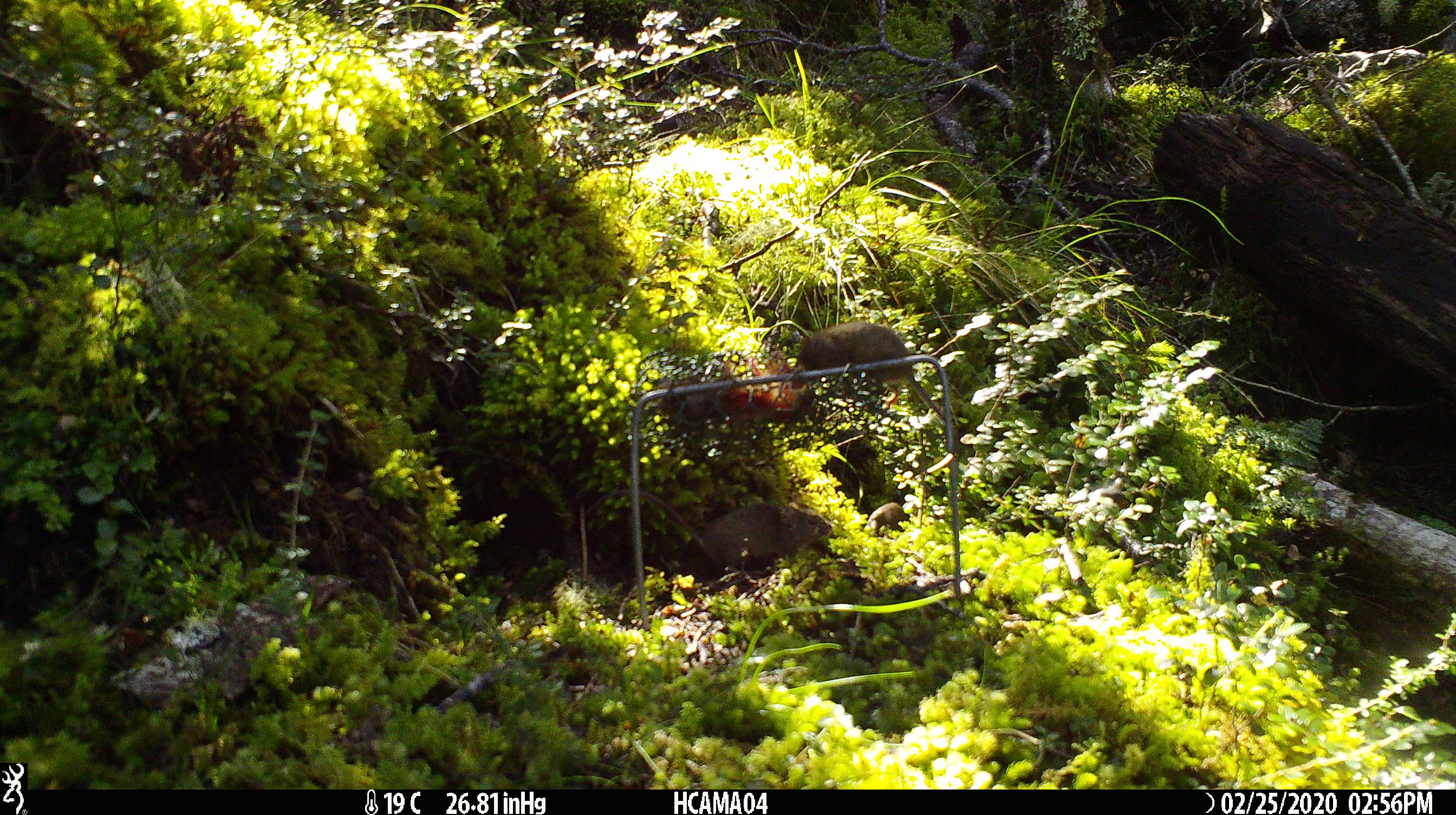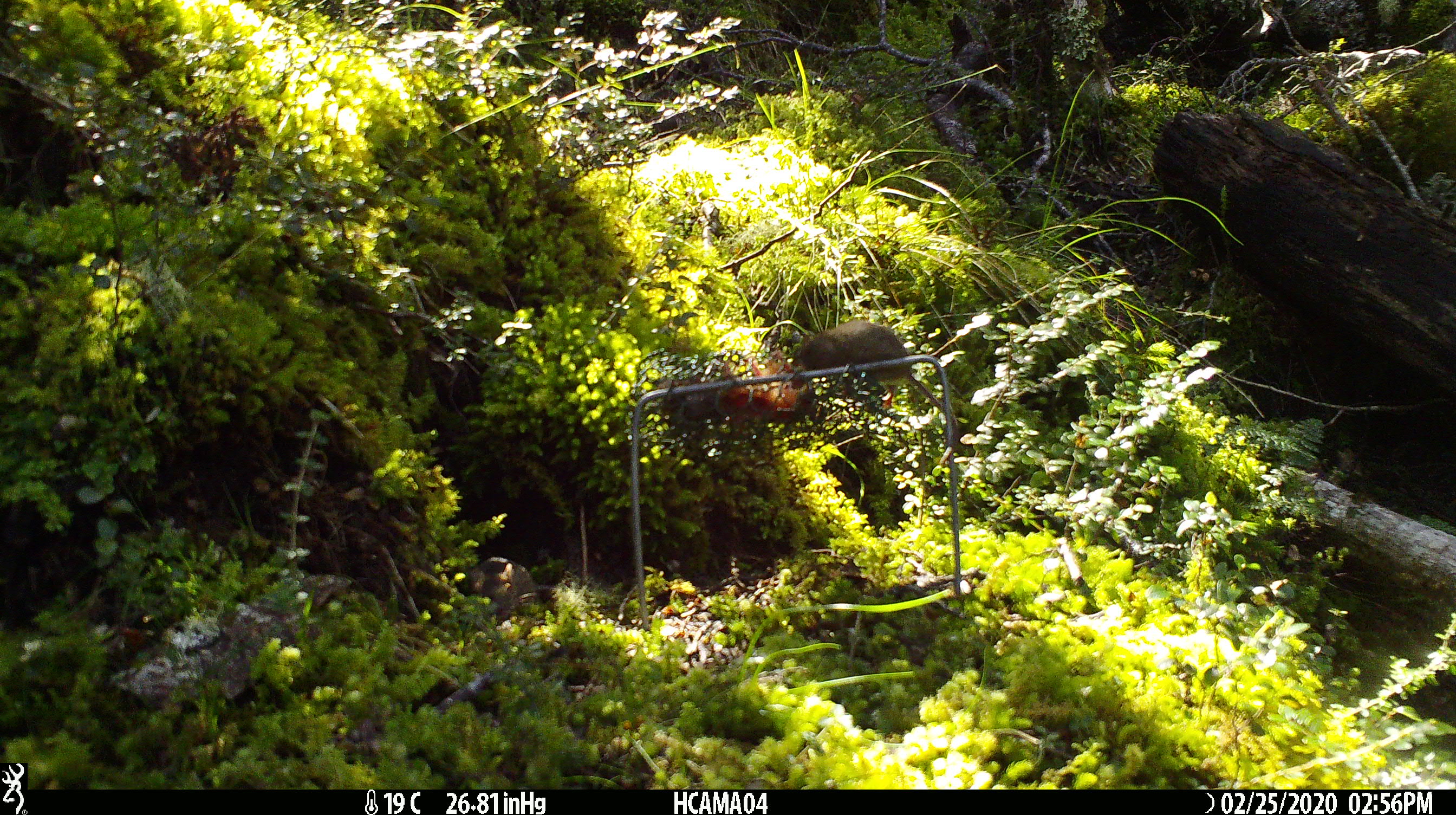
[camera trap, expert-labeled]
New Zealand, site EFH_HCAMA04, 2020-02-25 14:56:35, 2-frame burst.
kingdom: Animalia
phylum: Chordata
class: Mammalia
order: Rodentia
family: Muridae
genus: Mus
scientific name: Mus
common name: mouse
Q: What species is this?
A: Mouse (Mus).